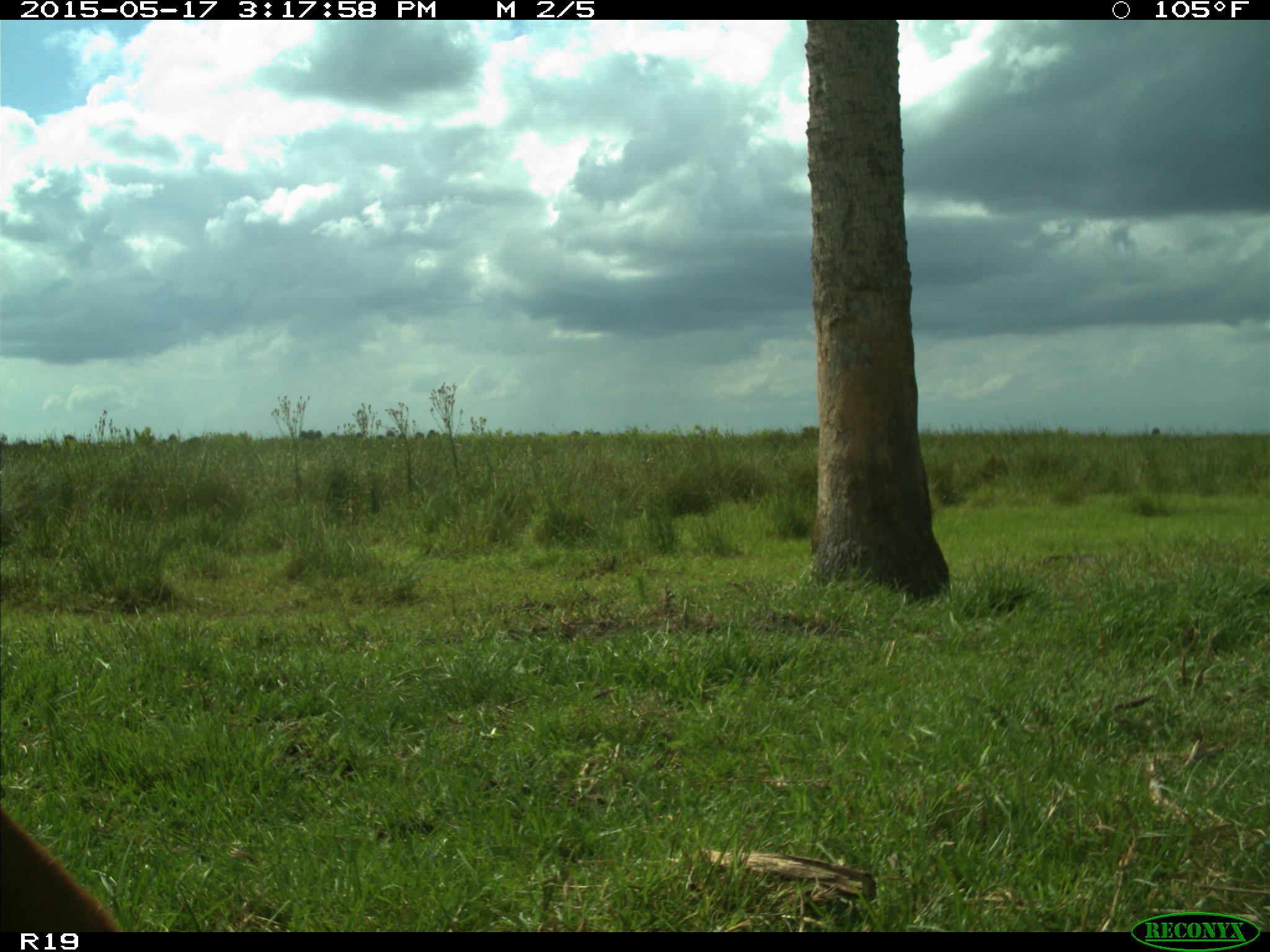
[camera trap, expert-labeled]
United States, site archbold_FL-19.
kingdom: Animalia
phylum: Chordata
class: Mammalia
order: Artiodactyla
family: Bovidae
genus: Bos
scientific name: Bos taurus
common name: domestic cow